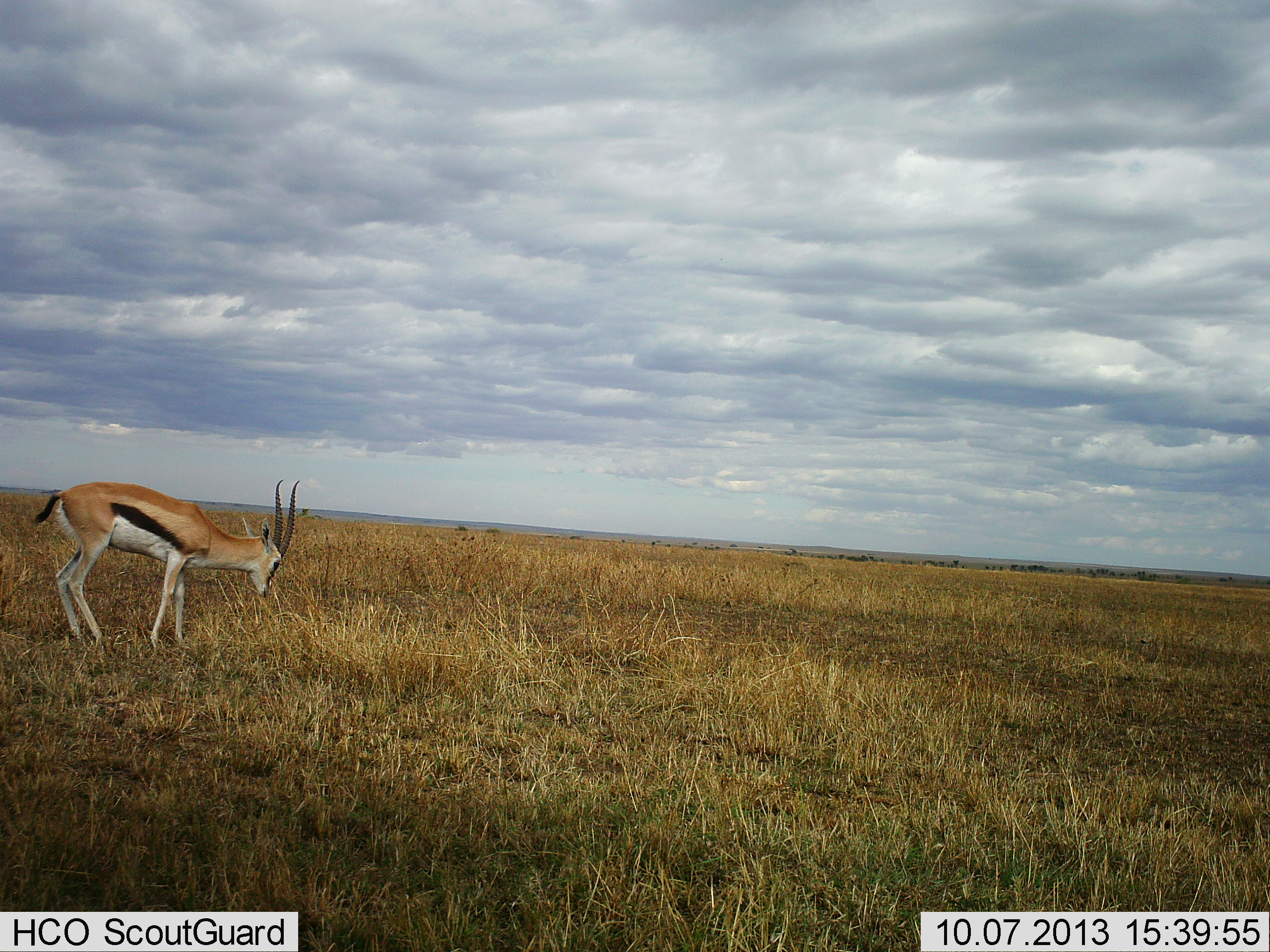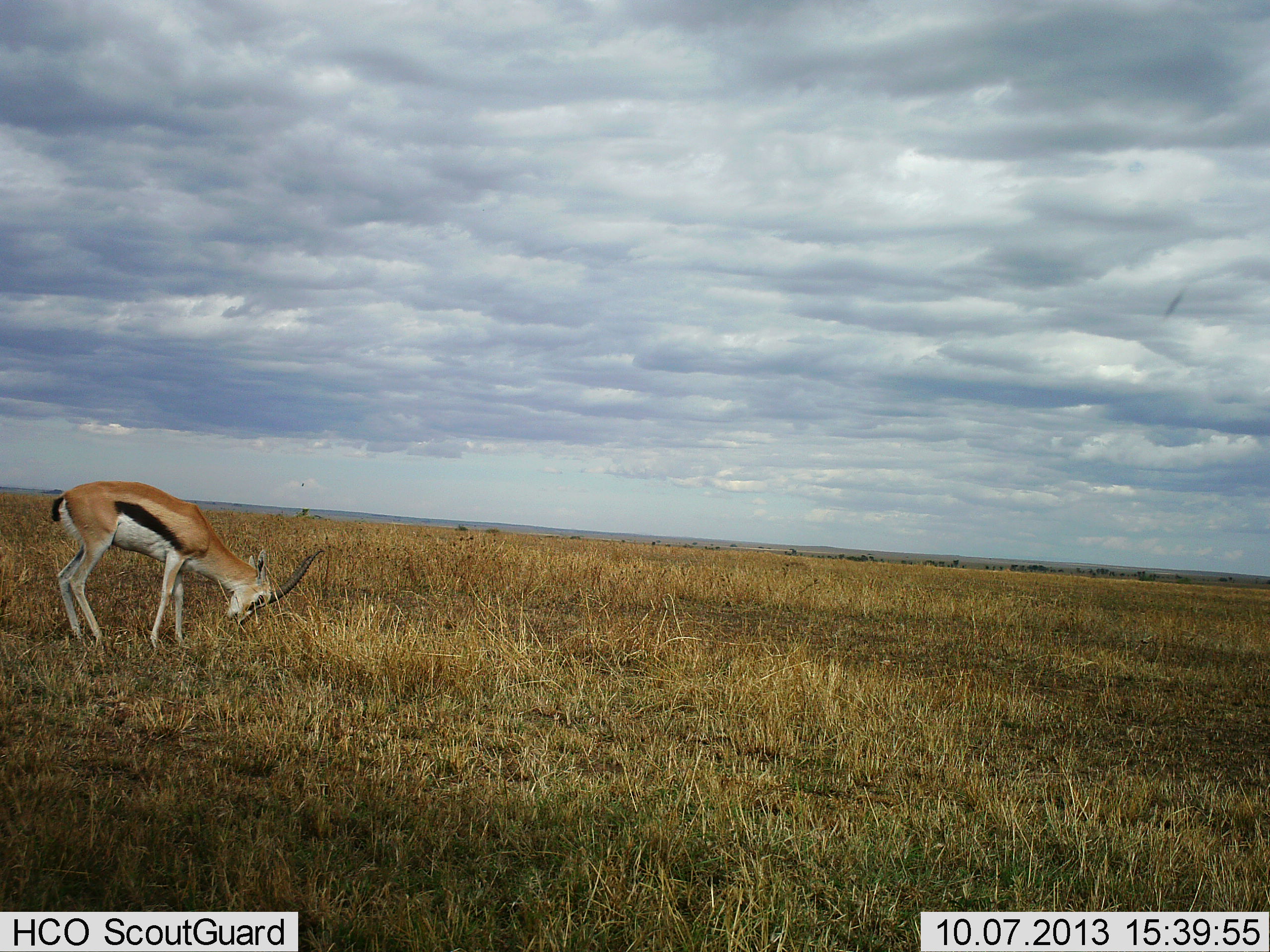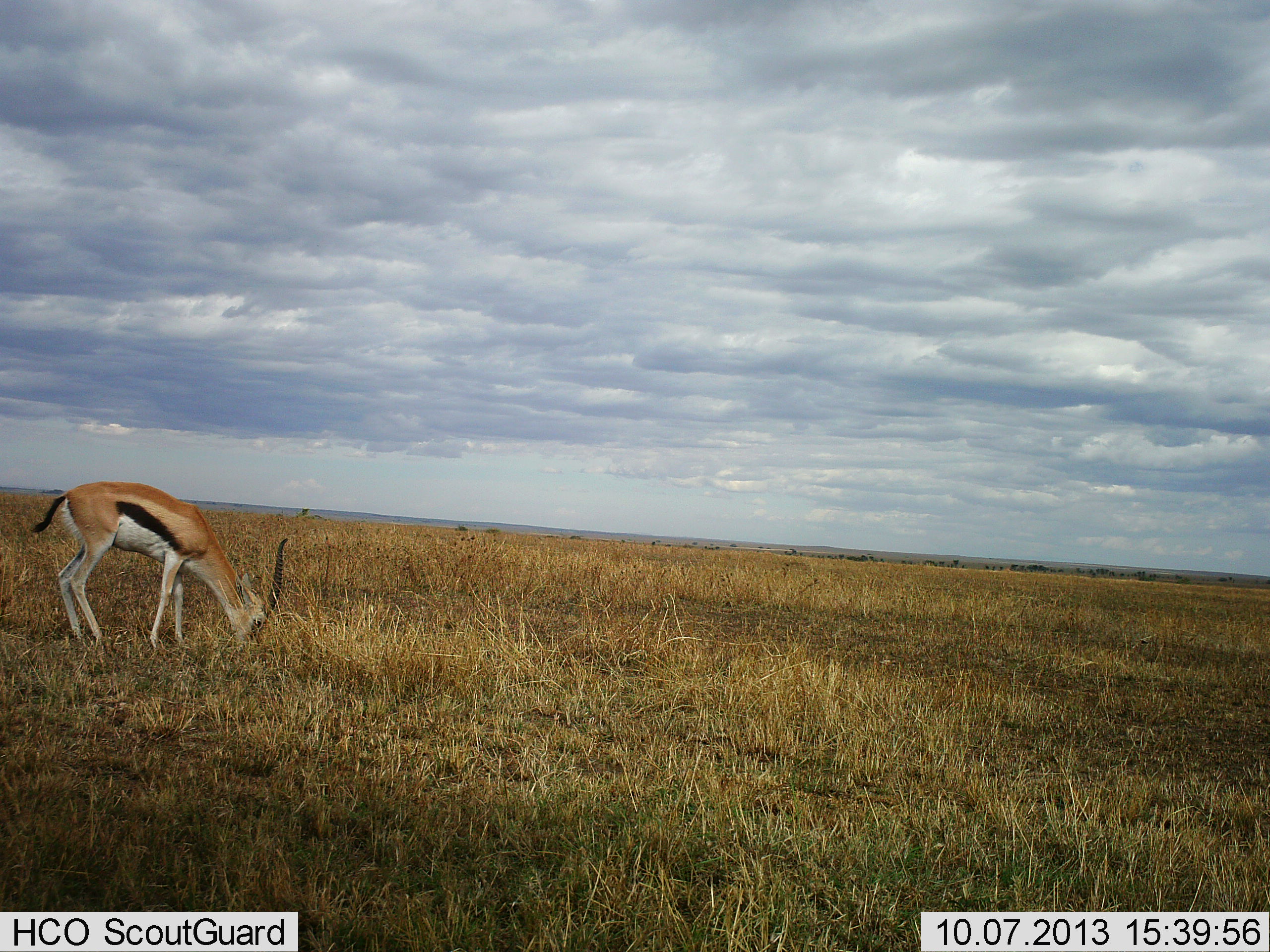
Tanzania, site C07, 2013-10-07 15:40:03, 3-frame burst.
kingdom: Animalia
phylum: Chordata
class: Mammalia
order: Artiodactyla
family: Bovidae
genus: Eudorcas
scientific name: Eudorcas thomsonii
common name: thomson's gazelle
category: gazellethomsons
Gazellethomsons (thomson's gazelle) (Eudorcas thomsonii), count 1. Behavior (volunteer vote fractions): standing 27%, resting 0%, moving 0%, interacting 0%. Young present (vote fraction): 3%. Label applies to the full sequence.